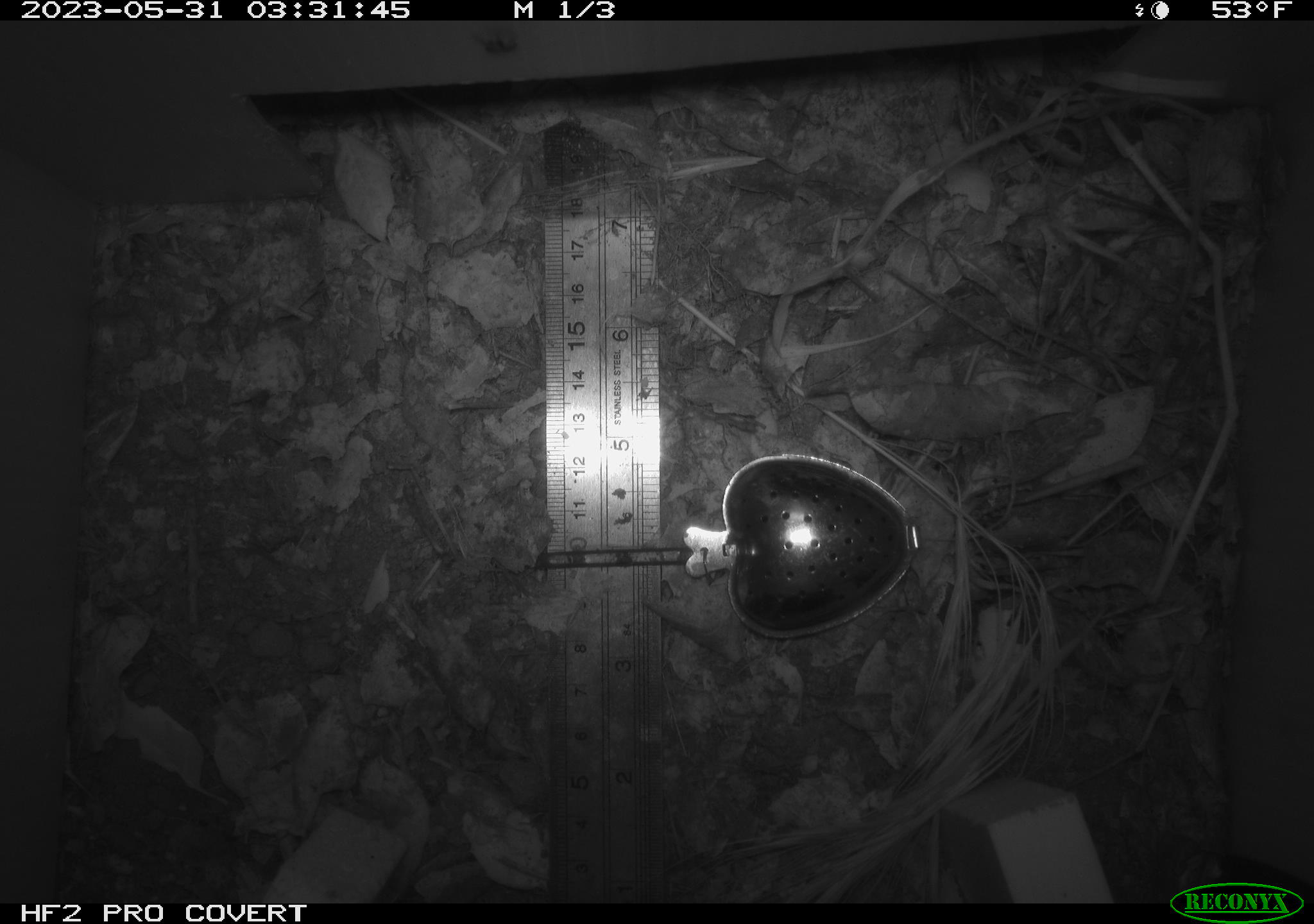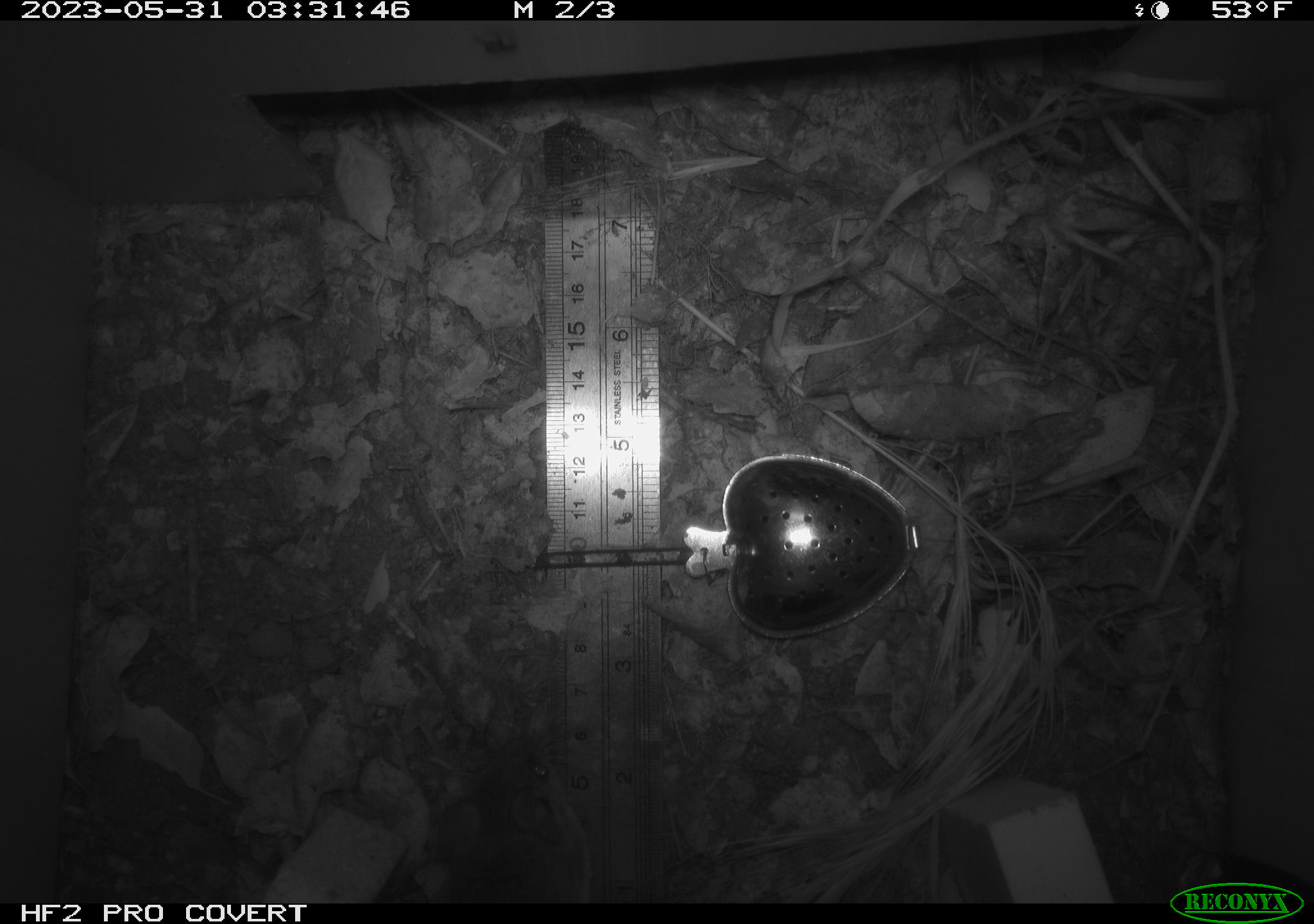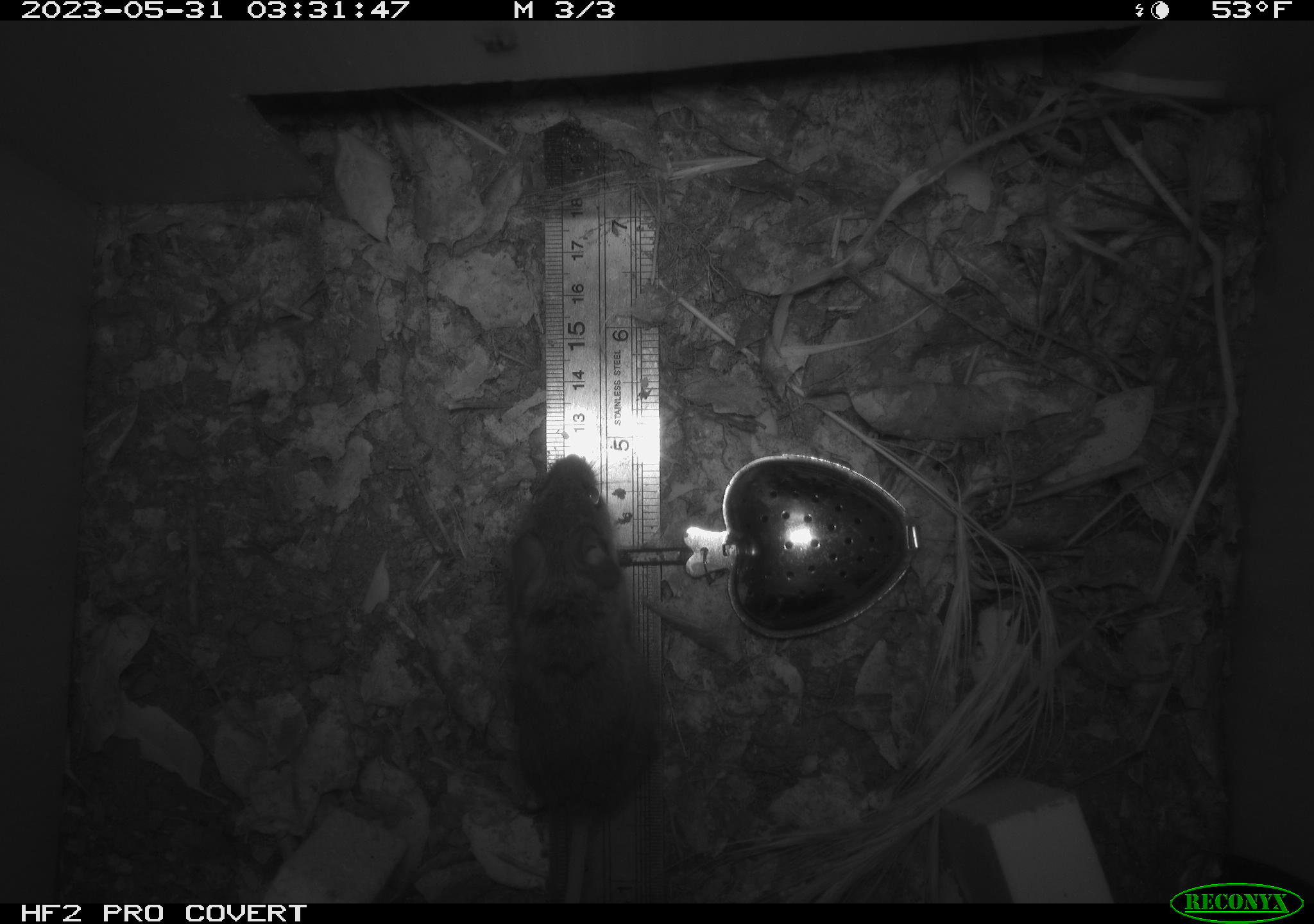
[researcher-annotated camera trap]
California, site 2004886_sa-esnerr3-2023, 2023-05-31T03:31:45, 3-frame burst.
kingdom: Animalia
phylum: Chordata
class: Mammalia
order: Rodentia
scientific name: Rodentia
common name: mouse species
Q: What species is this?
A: Mouse species (Rodentia).